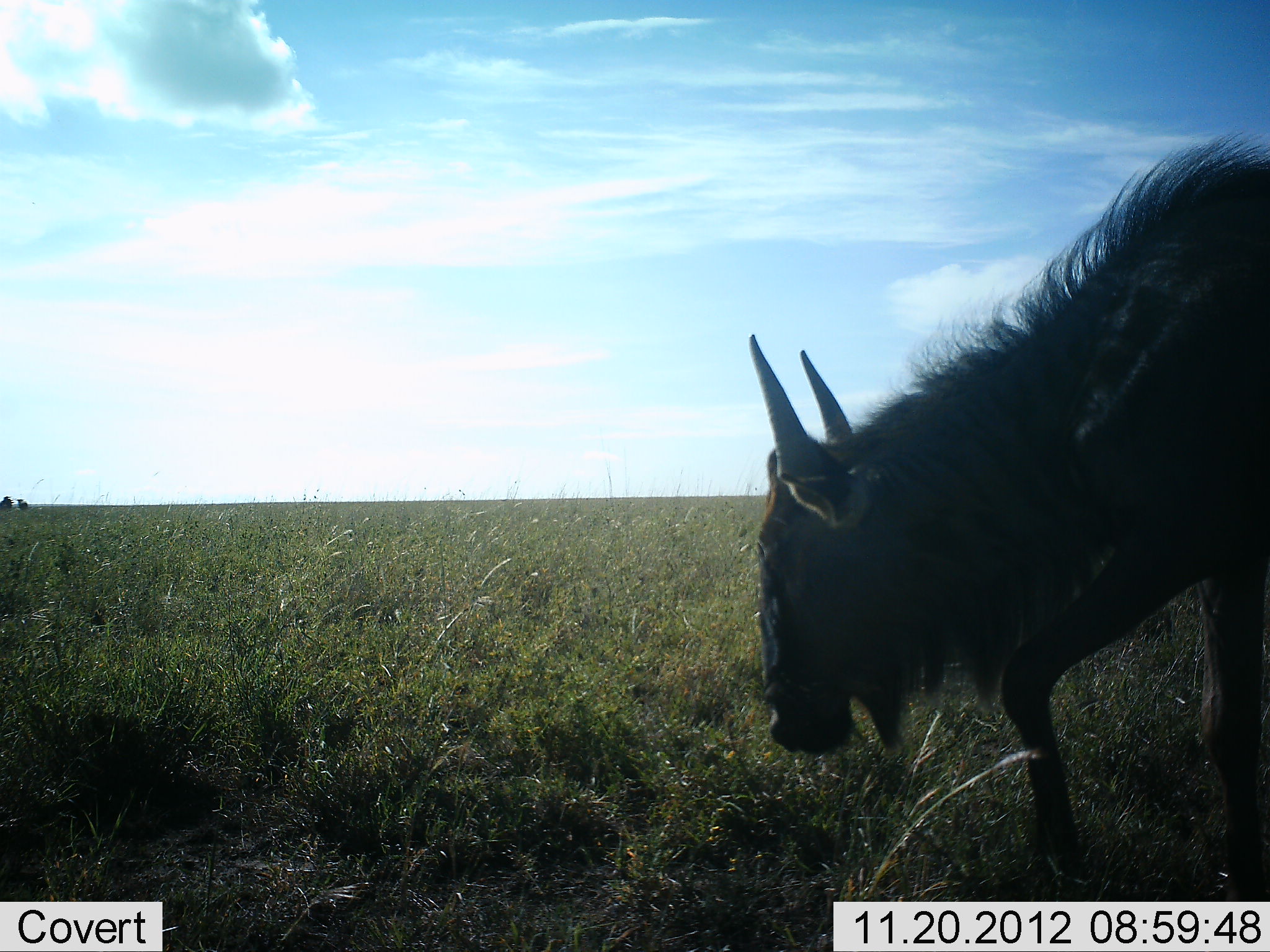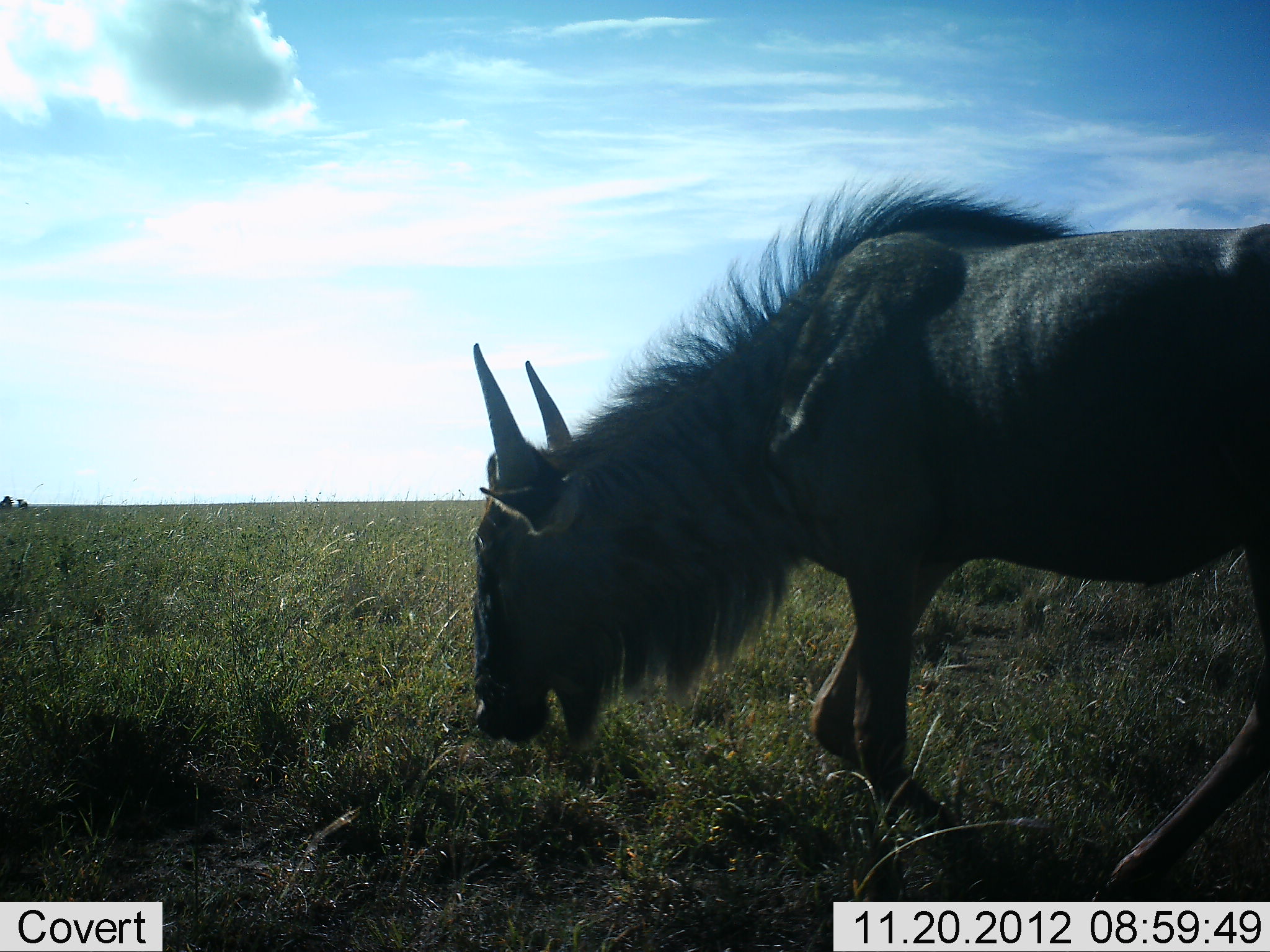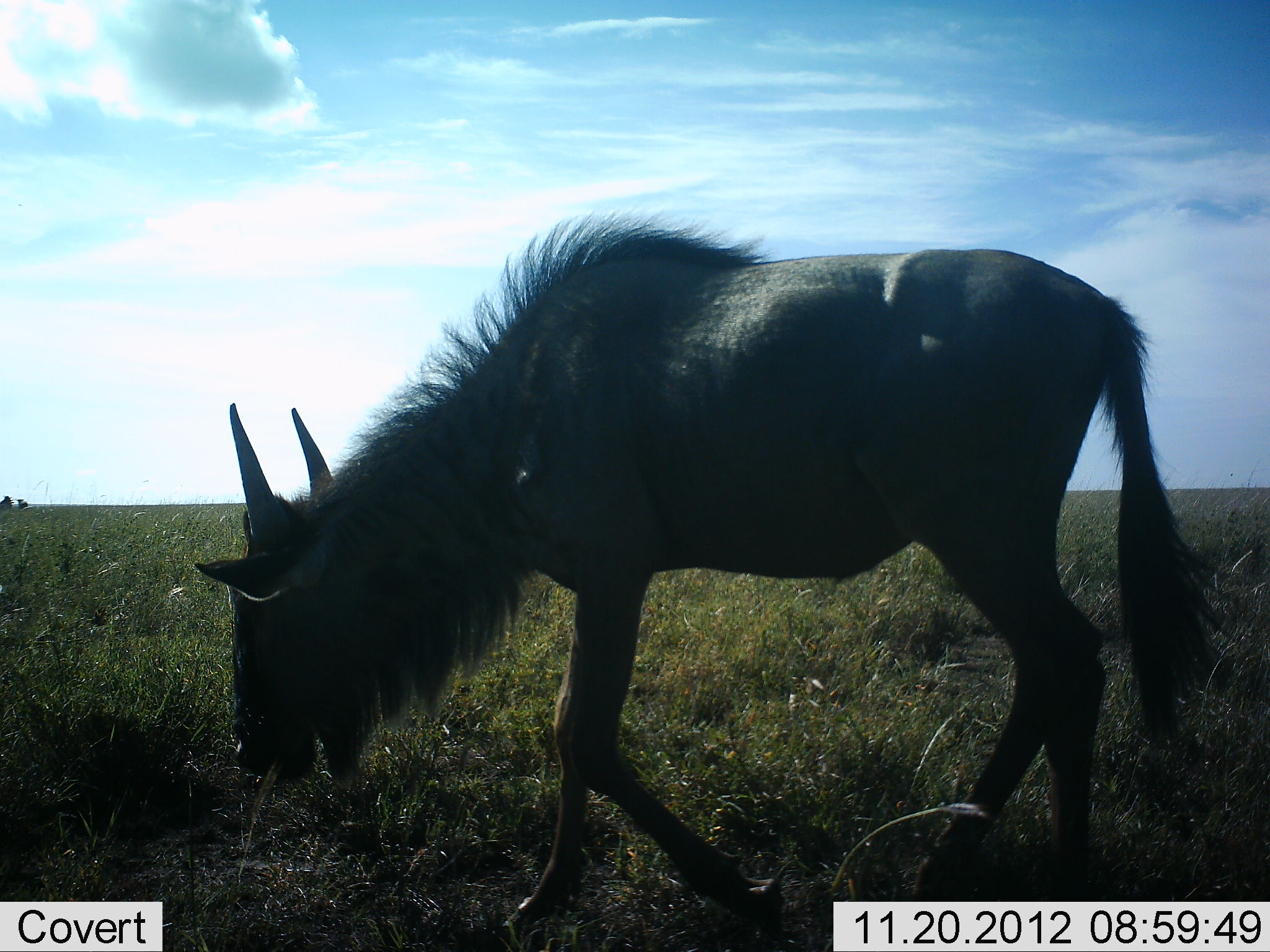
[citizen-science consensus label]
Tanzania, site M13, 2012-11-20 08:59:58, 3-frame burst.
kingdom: Animalia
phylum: Chordata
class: Mammalia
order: Artiodactyla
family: Bovidae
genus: Connochaetes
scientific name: Connochaetes taurinus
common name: blue wildebeest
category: wildebeest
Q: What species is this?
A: Wildebeest (blue wildebeest) (Connochaetes taurinus).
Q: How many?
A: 1.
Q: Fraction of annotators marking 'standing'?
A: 10%.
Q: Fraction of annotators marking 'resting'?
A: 0%.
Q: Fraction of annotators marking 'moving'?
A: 70%.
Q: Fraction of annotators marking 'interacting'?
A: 0%.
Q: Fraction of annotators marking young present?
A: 10%.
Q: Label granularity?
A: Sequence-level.